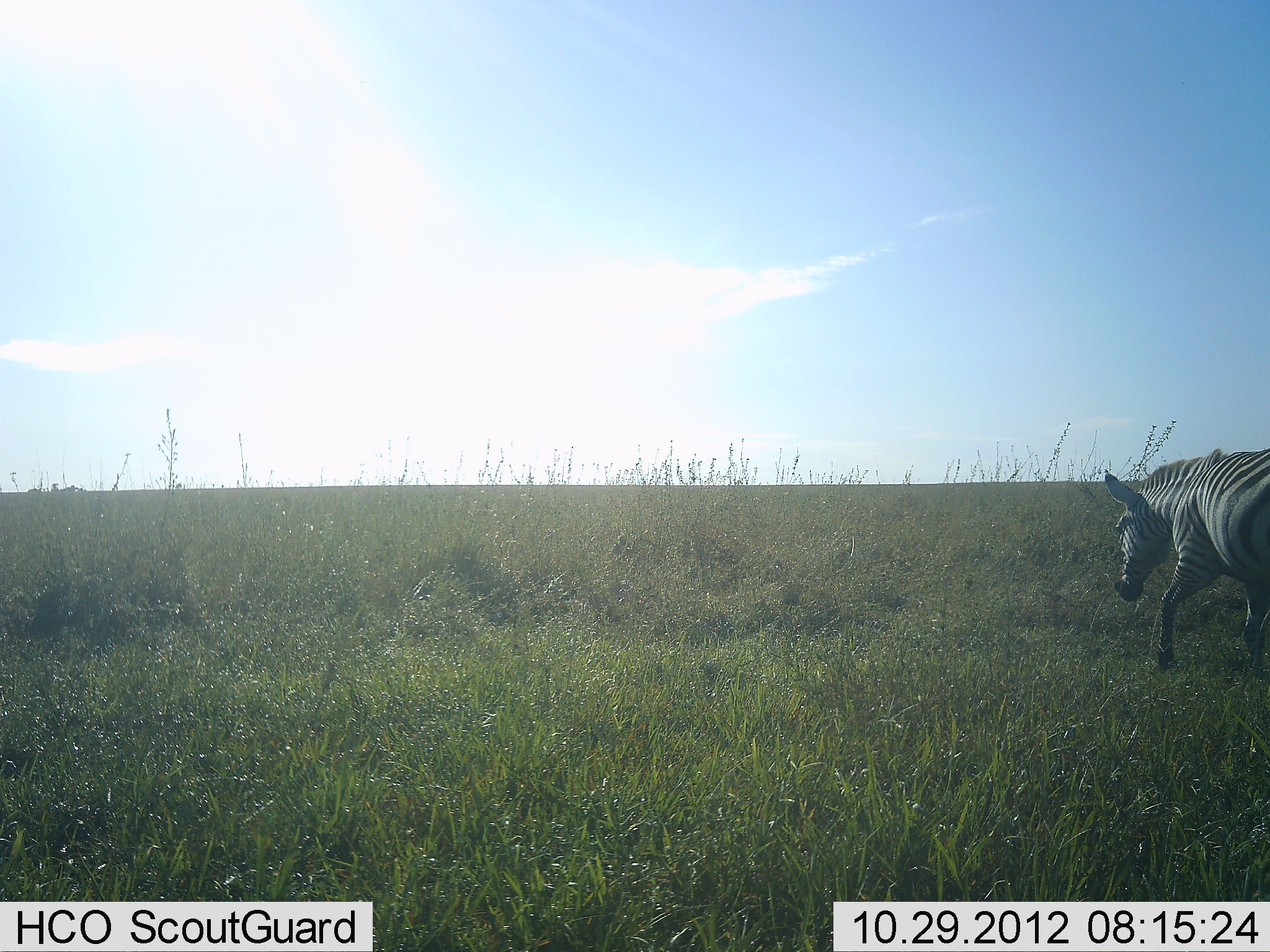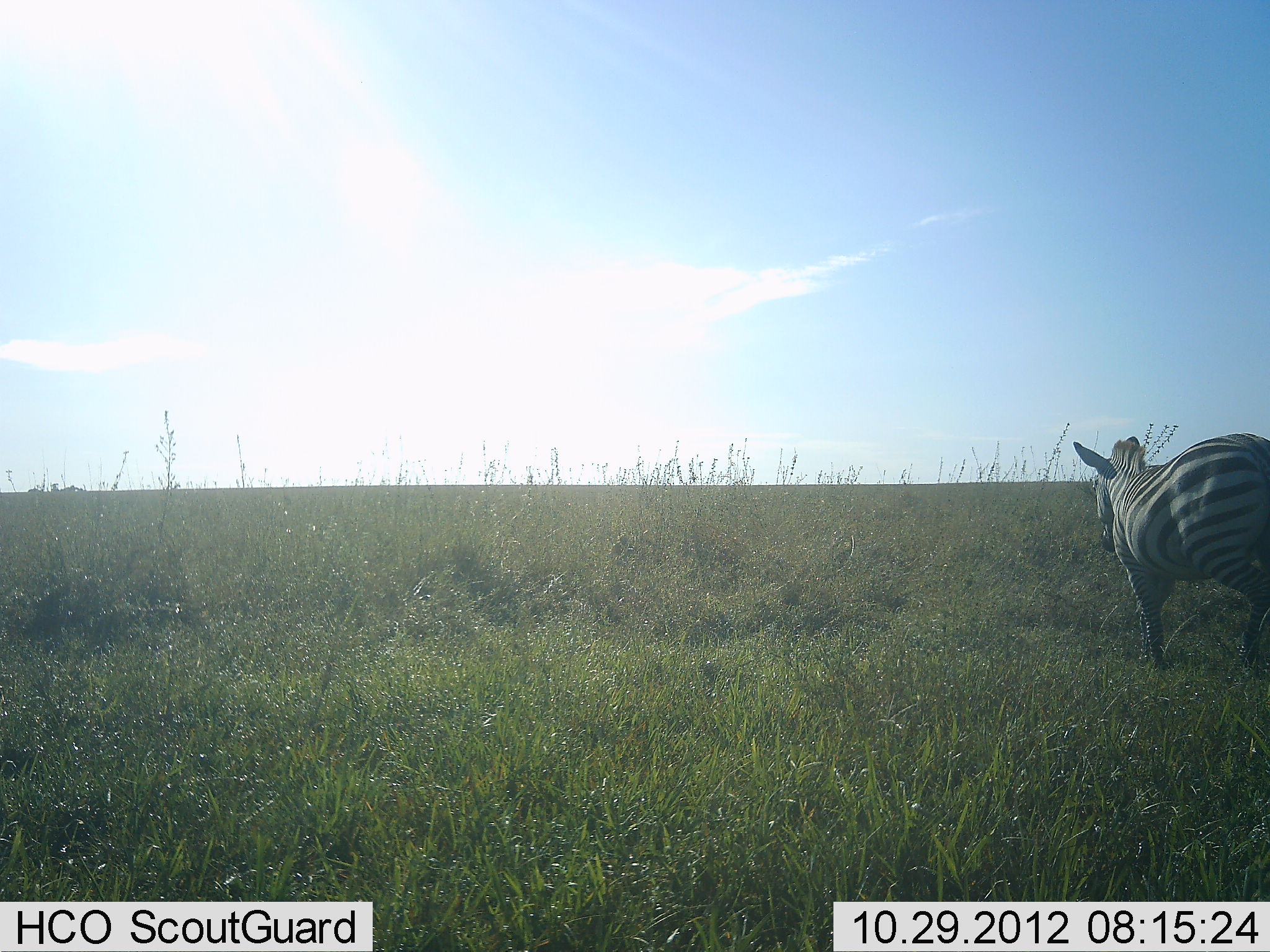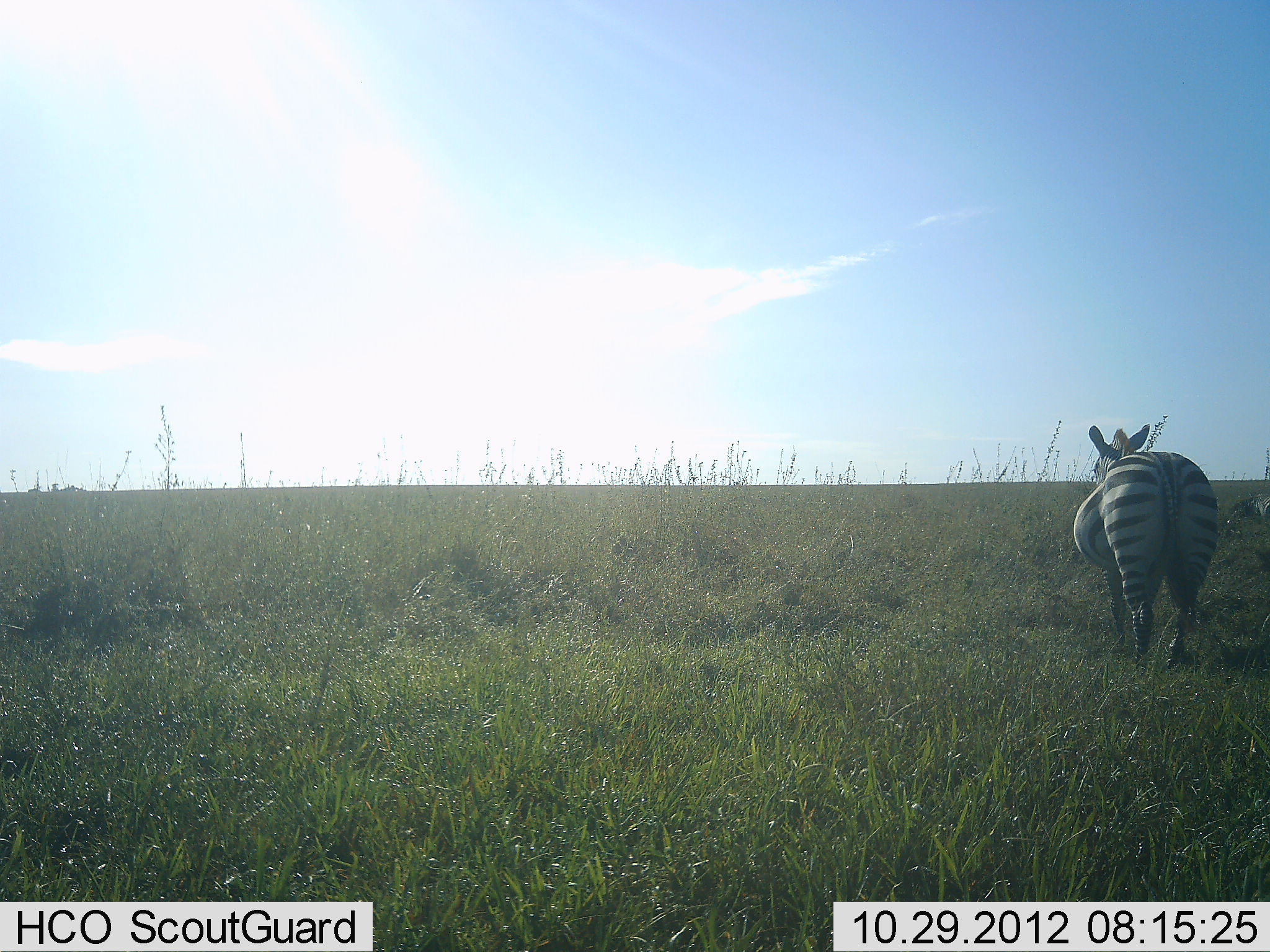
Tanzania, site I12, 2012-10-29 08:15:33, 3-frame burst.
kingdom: Animalia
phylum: Chordata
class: Mammalia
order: Perissodactyla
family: Equidae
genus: Equus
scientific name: Equus quagga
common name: plains zebra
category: zebra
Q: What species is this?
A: Zebra (plains zebra) (Equus quagga).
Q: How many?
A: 1.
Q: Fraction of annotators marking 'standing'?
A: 0%.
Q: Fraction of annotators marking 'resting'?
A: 0%.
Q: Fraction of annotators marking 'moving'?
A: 100%.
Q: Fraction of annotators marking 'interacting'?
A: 0%.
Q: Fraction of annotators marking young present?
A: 10%.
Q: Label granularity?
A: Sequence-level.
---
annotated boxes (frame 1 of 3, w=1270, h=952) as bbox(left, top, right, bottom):
animal: bbox(1103, 447, 1270, 680)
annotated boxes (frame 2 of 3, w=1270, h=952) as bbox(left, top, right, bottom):
animal: bbox(1072, 432, 1270, 675)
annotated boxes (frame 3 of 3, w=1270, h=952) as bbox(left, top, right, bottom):
animal: bbox(1072, 422, 1217, 668)